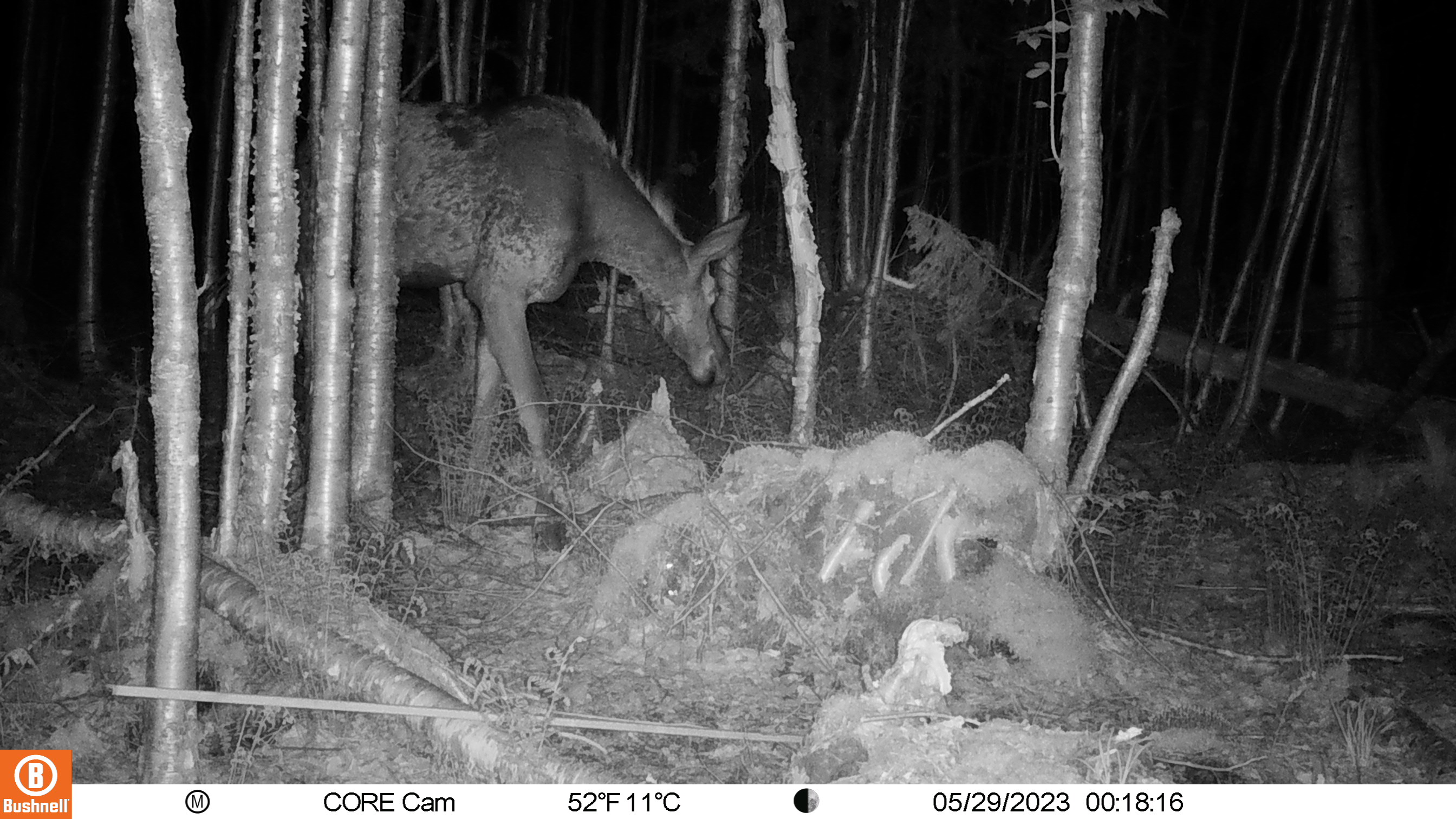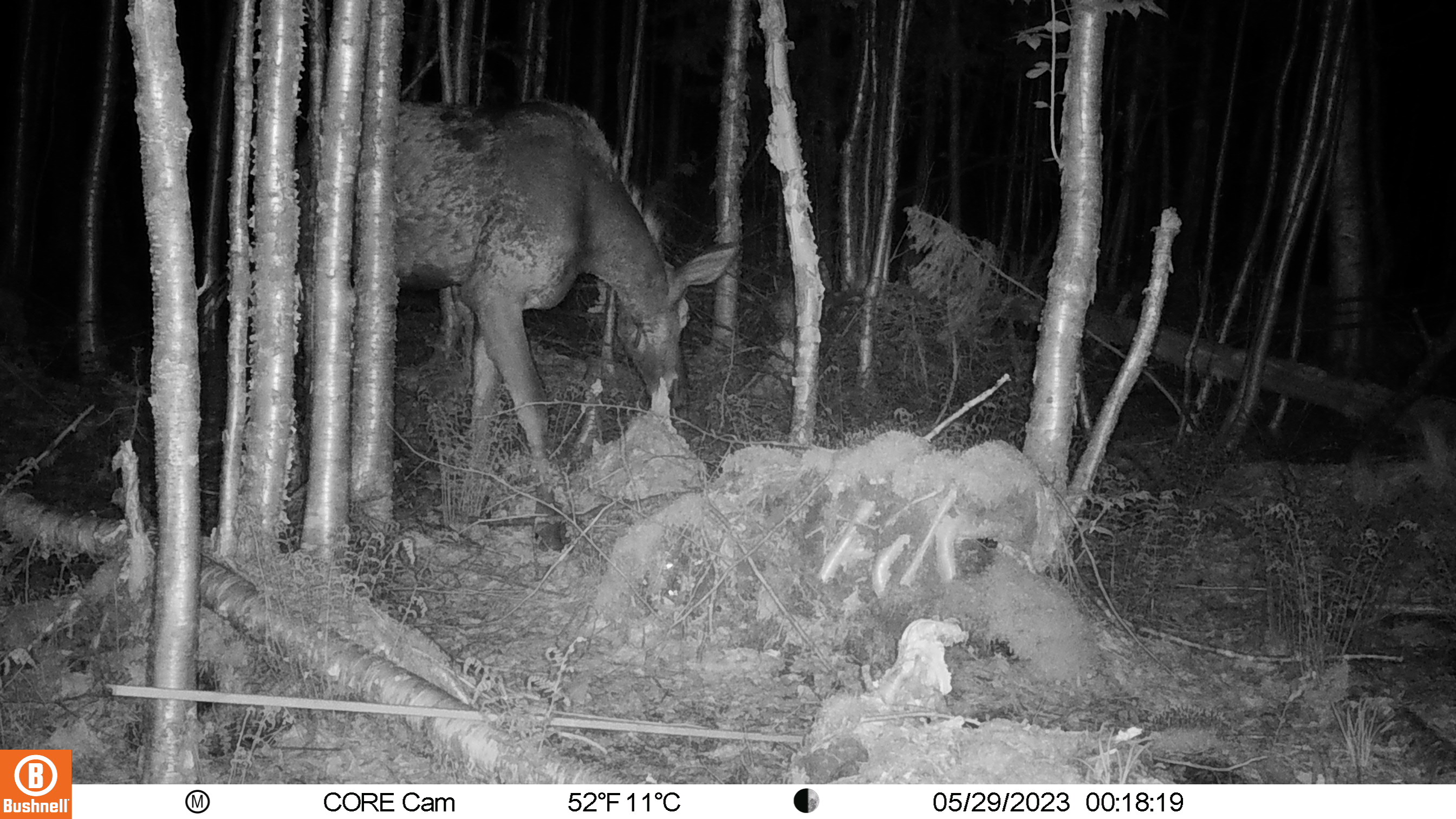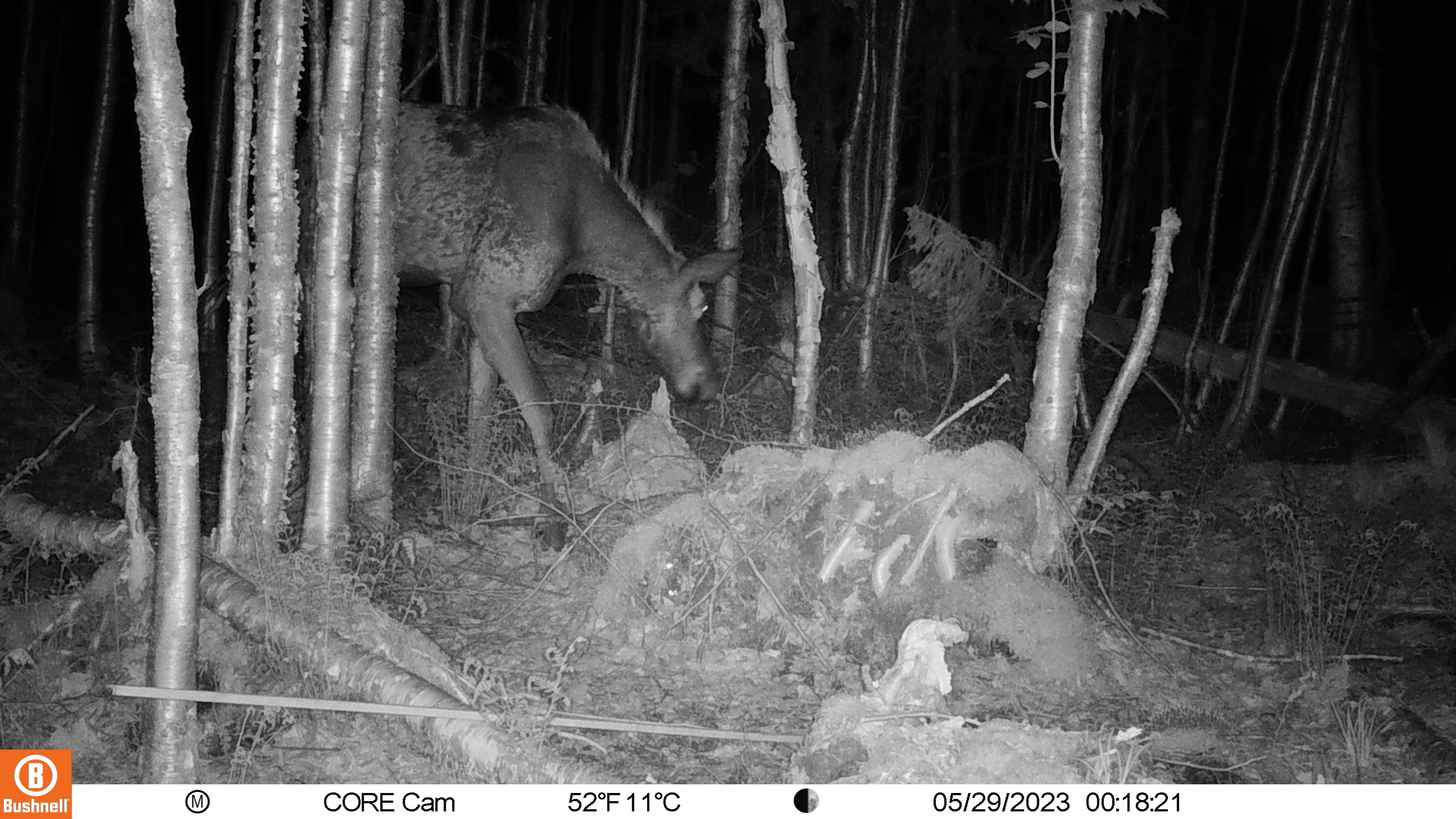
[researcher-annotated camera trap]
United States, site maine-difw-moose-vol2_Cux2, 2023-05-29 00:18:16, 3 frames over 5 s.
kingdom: Animalia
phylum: Chordata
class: Mammalia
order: Artiodactyla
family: Cervidae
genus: Alces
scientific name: Alces alces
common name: moose